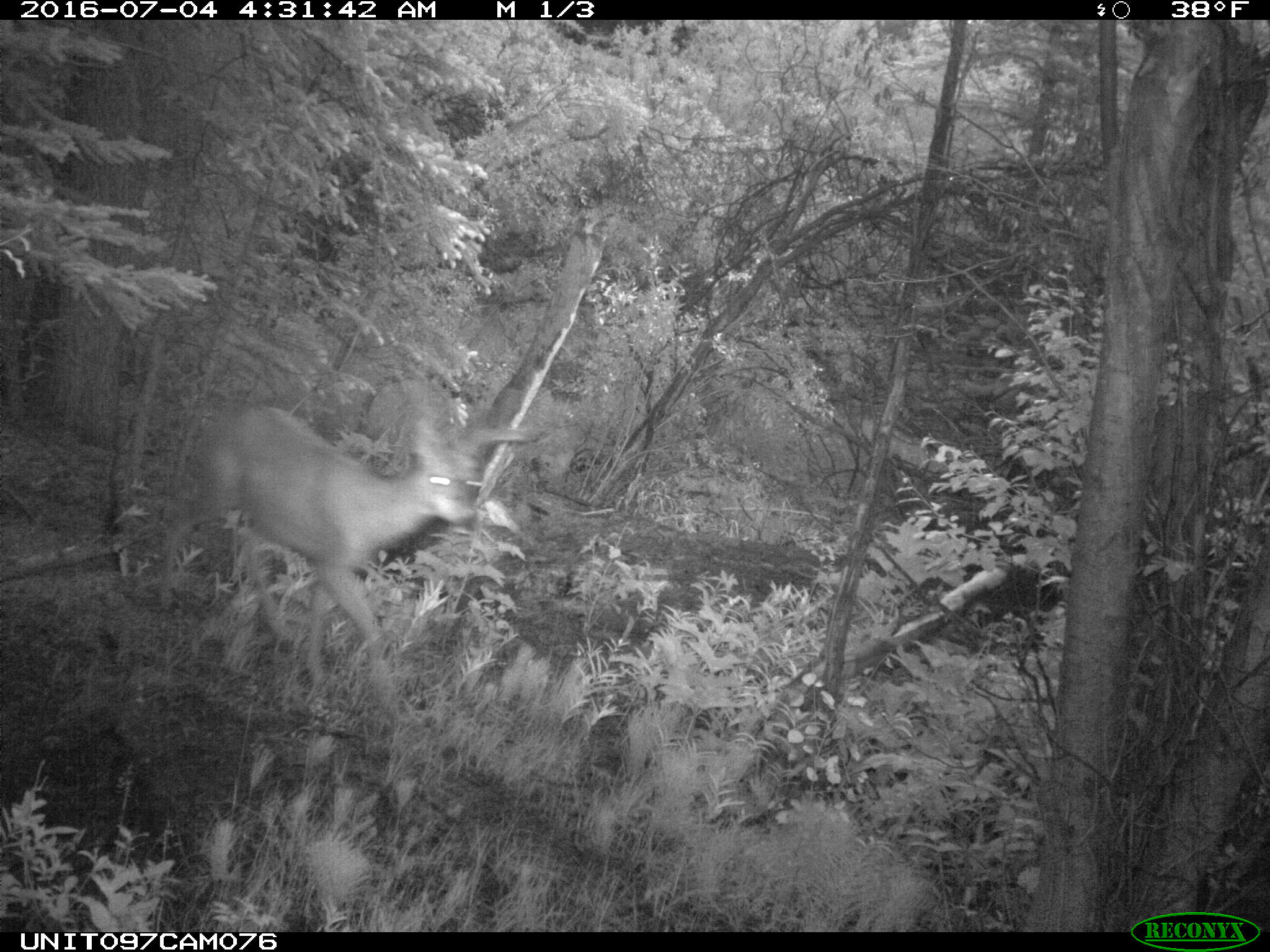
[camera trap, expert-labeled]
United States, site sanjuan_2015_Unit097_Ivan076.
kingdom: Animalia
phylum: Chordata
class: Mammalia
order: Artiodactyla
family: Cervidae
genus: Odocoileus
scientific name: Odocoileus hemionus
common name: mule deer